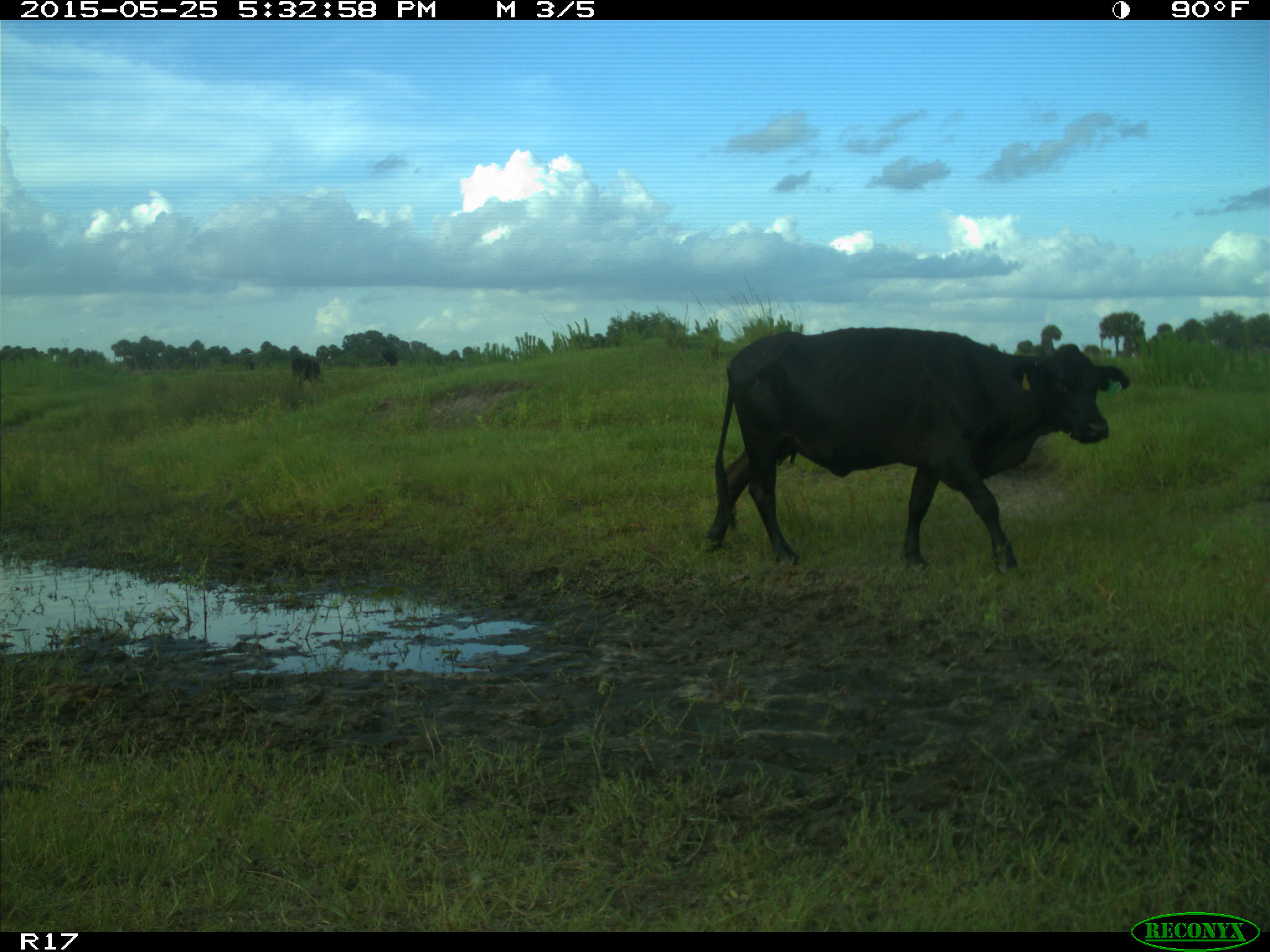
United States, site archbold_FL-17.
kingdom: Animalia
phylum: Chordata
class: Mammalia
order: Artiodactyla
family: Bovidae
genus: Bos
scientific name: Bos taurus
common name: domestic cow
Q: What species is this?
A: Bos taurus (domestic cow).